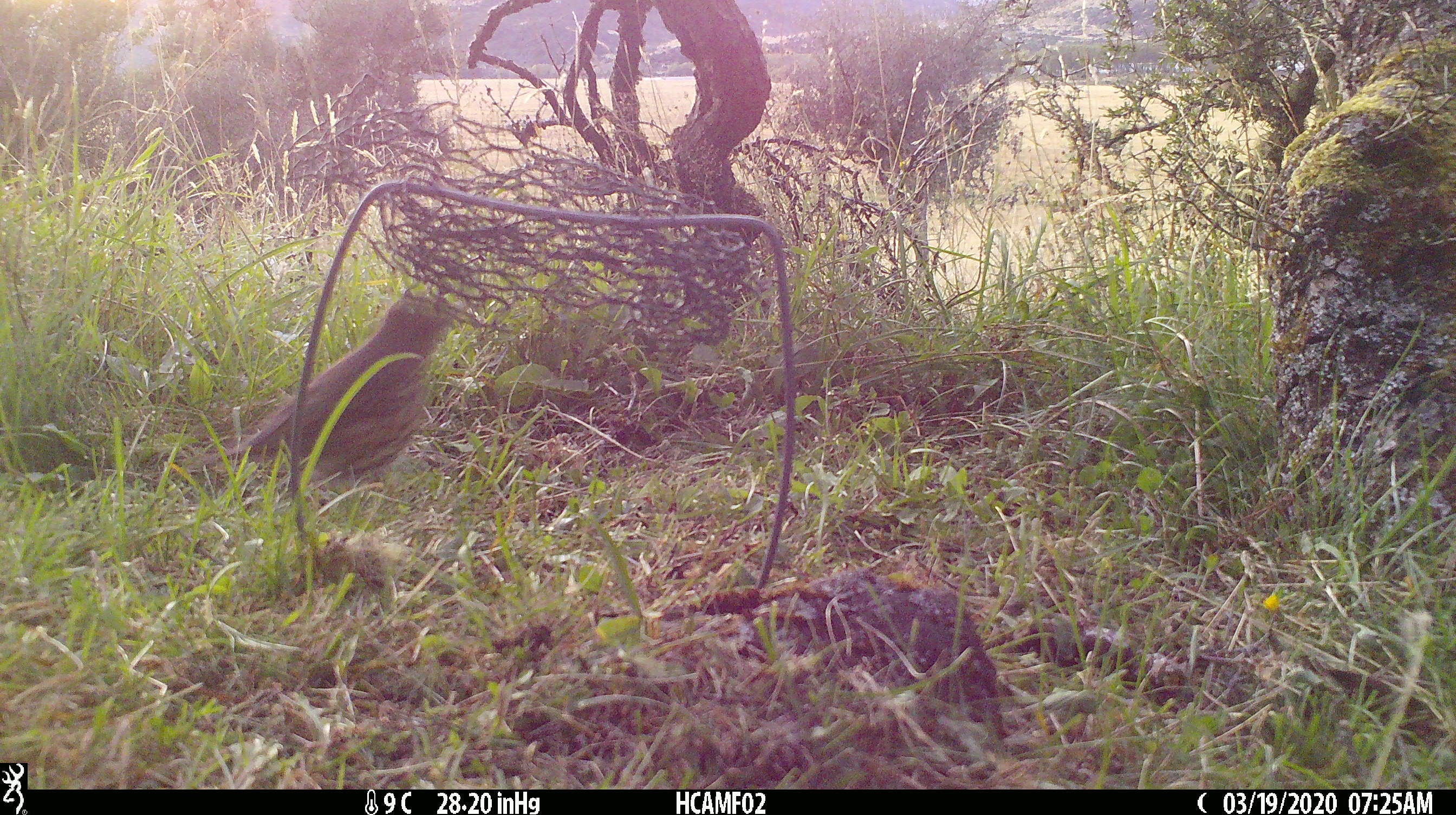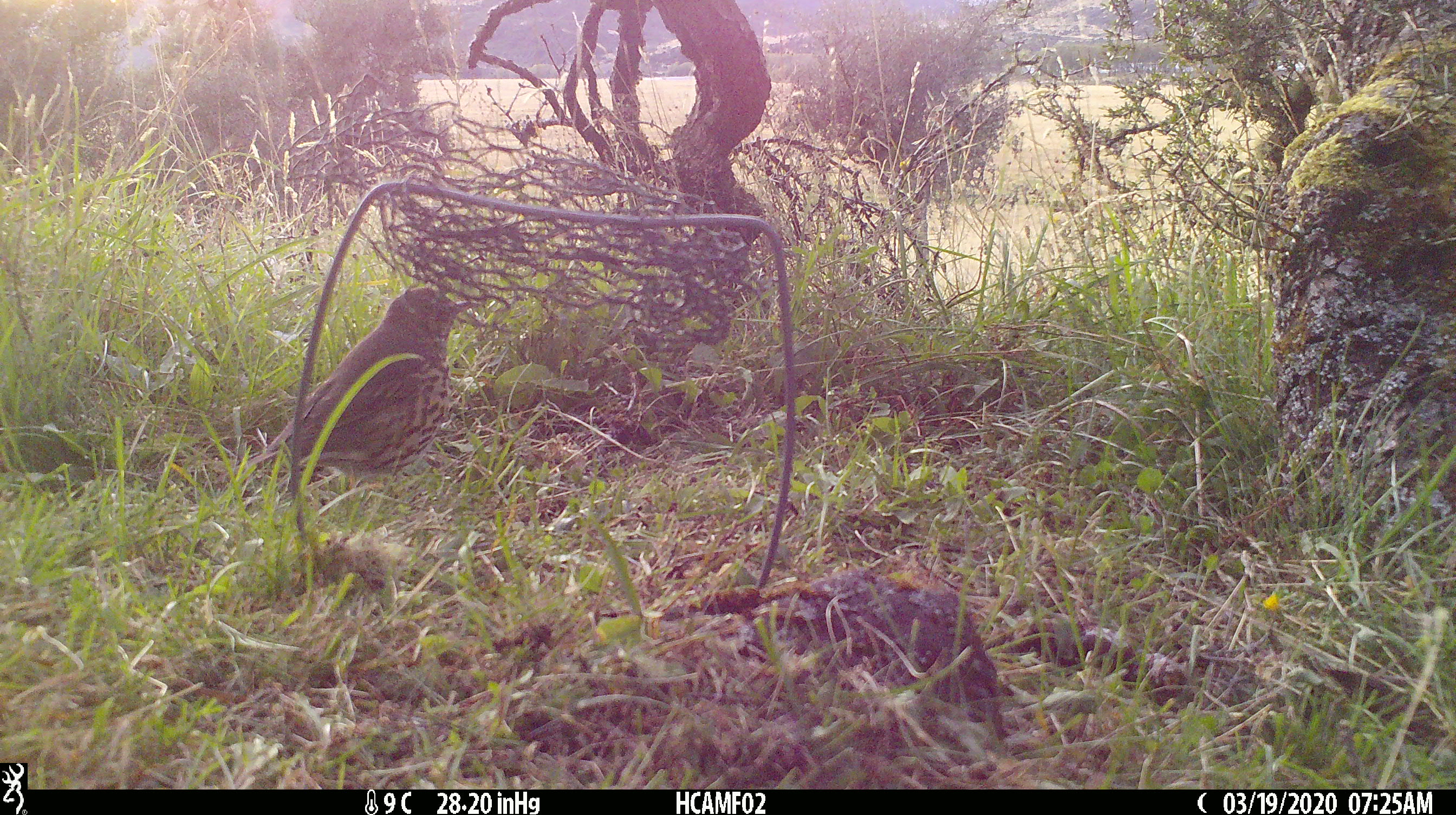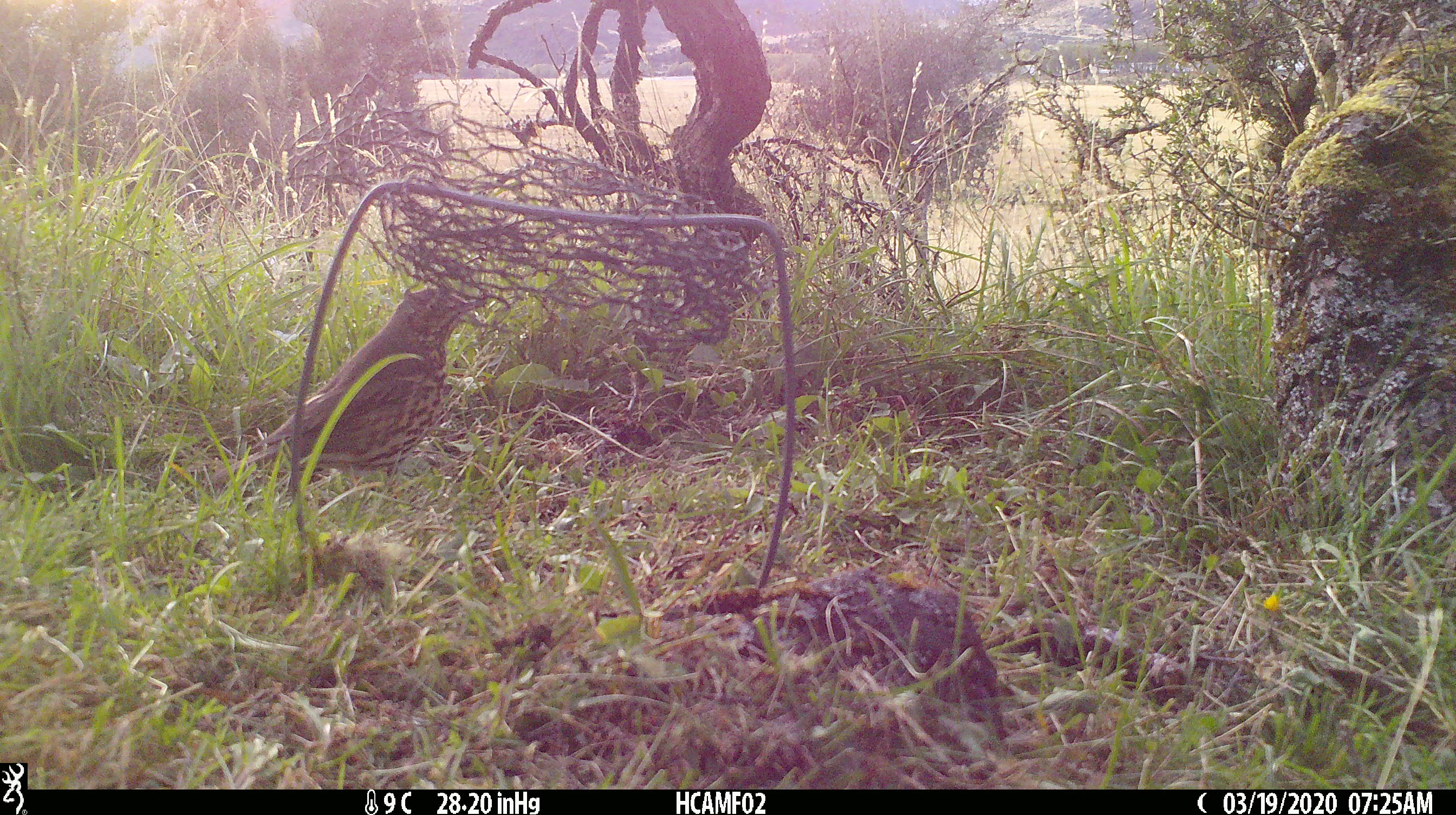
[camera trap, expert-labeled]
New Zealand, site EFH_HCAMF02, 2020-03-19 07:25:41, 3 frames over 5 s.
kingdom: Animalia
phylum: Chordata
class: Aves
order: Passeriformes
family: Turdidae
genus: Turdus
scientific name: Turdus philomelos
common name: song thrush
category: thrush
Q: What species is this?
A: Thrush (song thrush) (Turdus philomelos).